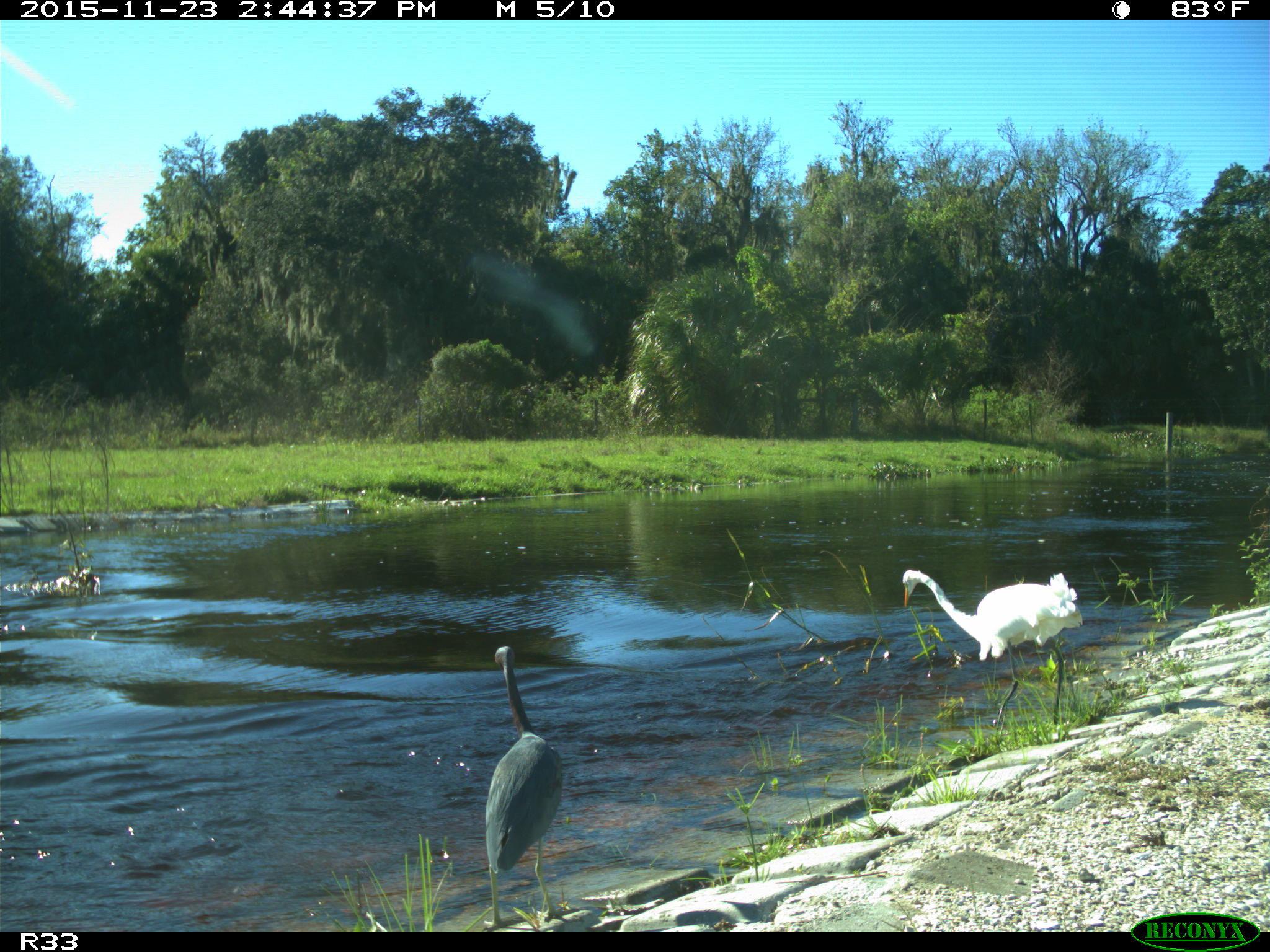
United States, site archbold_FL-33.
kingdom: Animalia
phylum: Chordata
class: Aves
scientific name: Aves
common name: birds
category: unidentified bird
Unidentified bird (birds) (Aves).